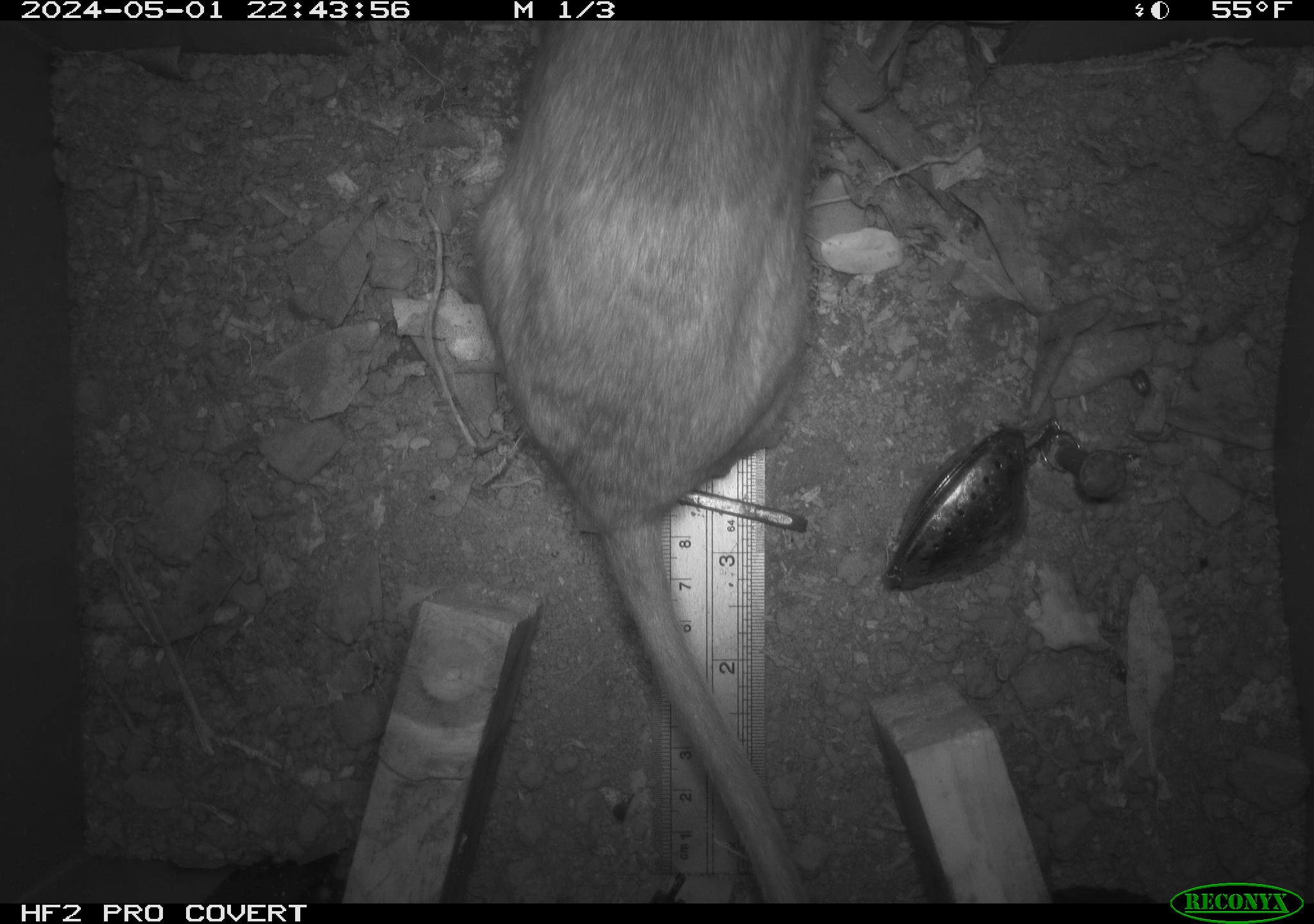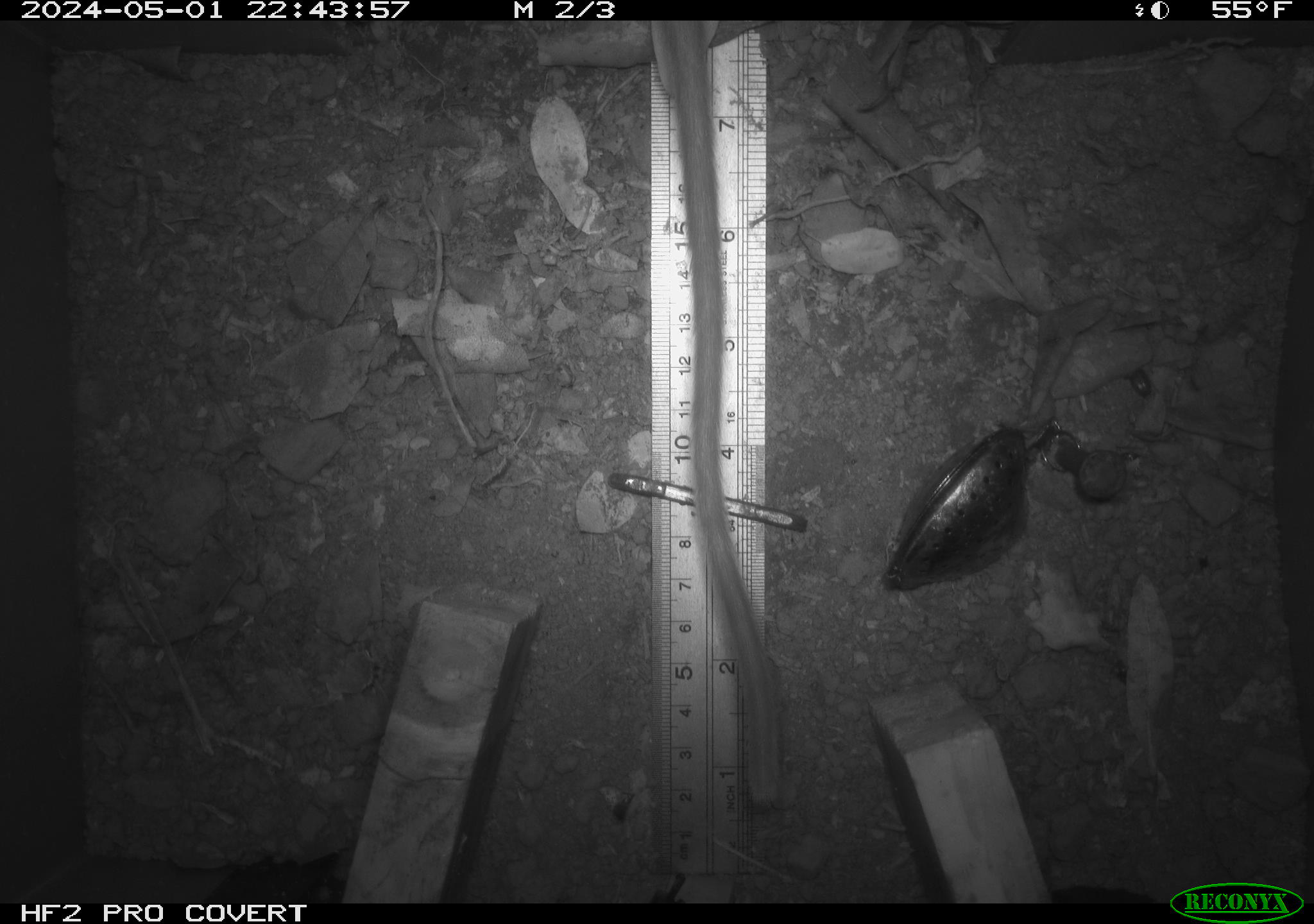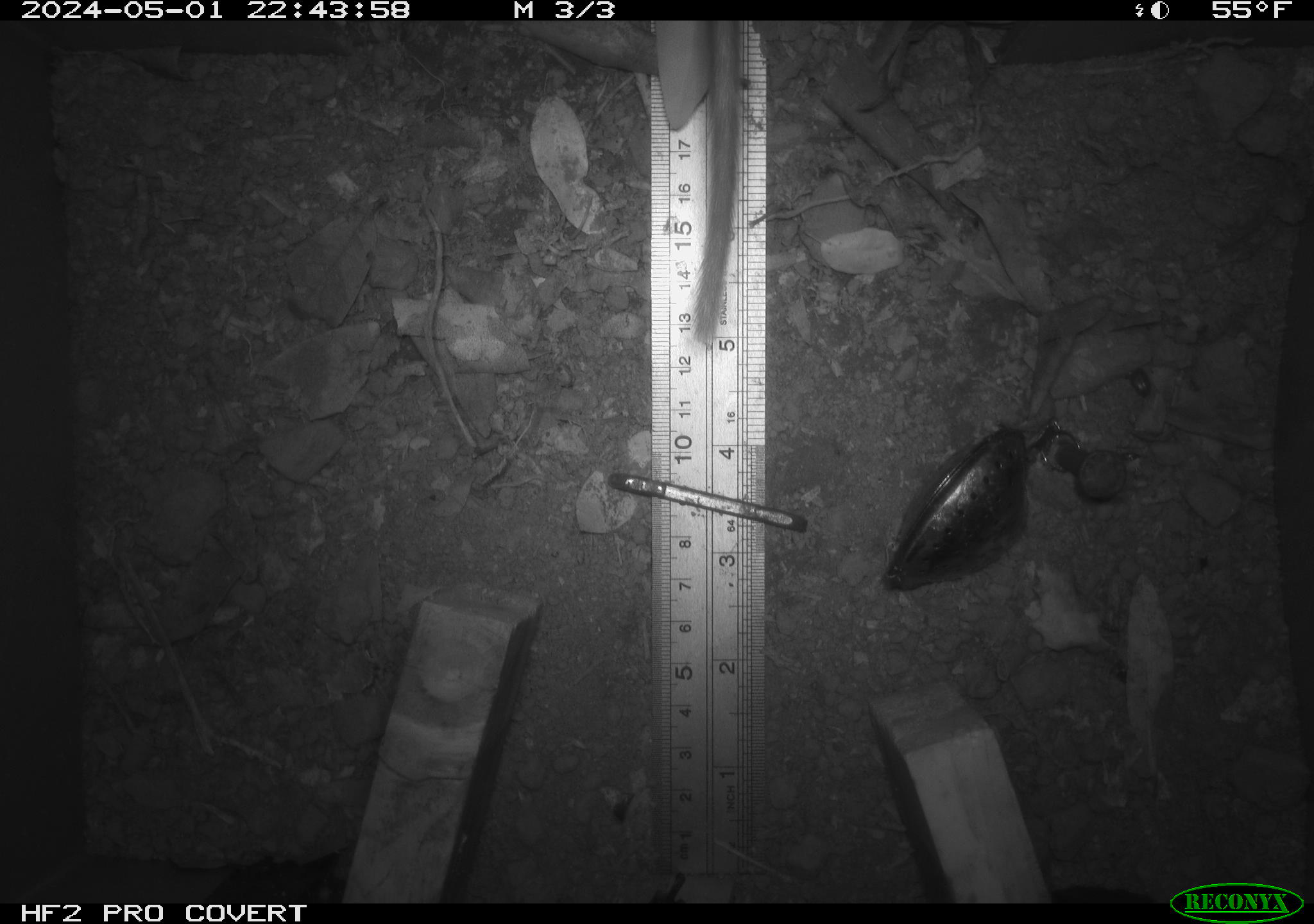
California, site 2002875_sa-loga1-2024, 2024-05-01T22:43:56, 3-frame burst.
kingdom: Animalia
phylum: Chordata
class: Mammalia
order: Rodentia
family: Cricetidae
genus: Neotoma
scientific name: Neotoma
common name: pack rat or woodrat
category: neotoma species